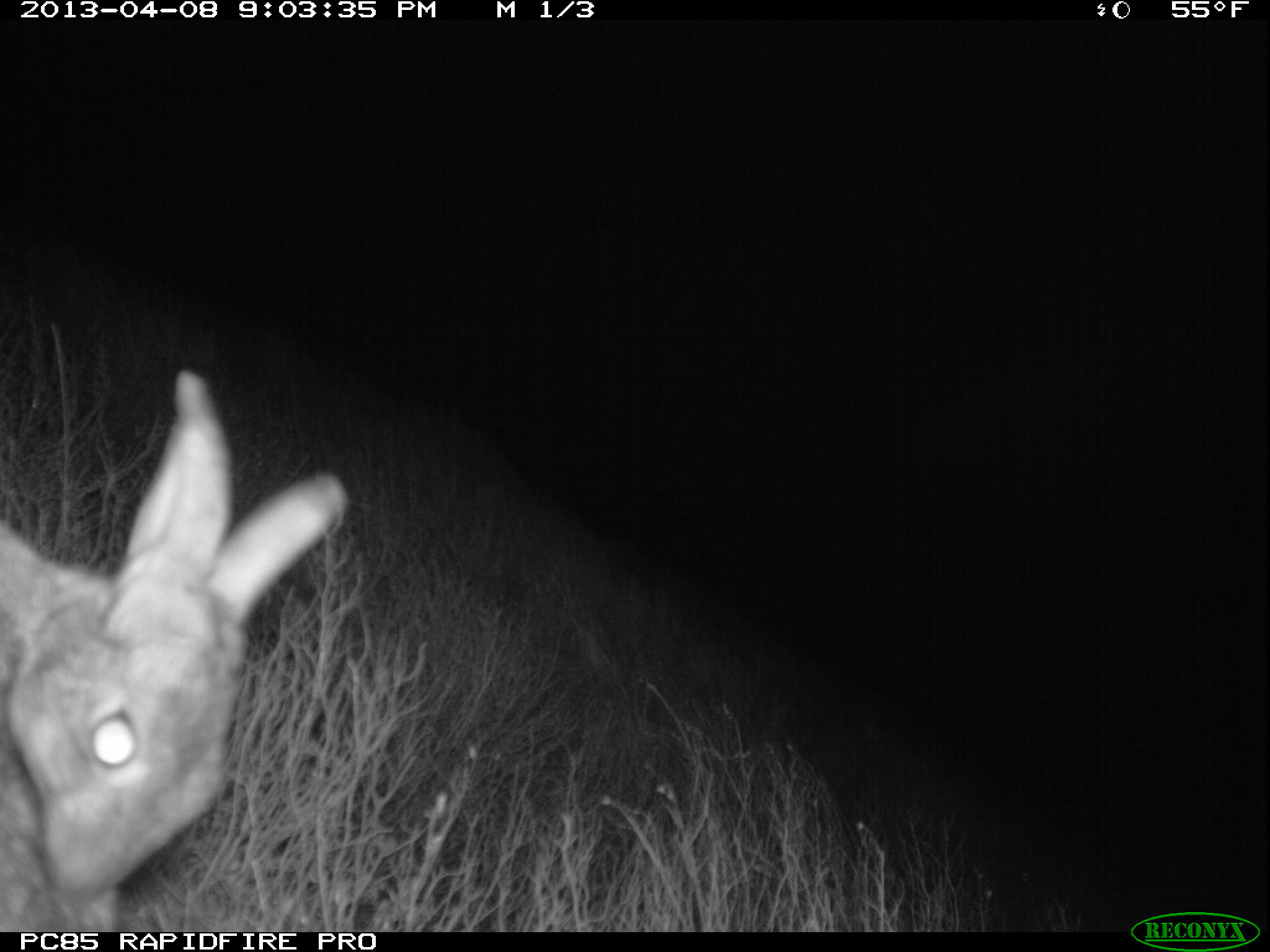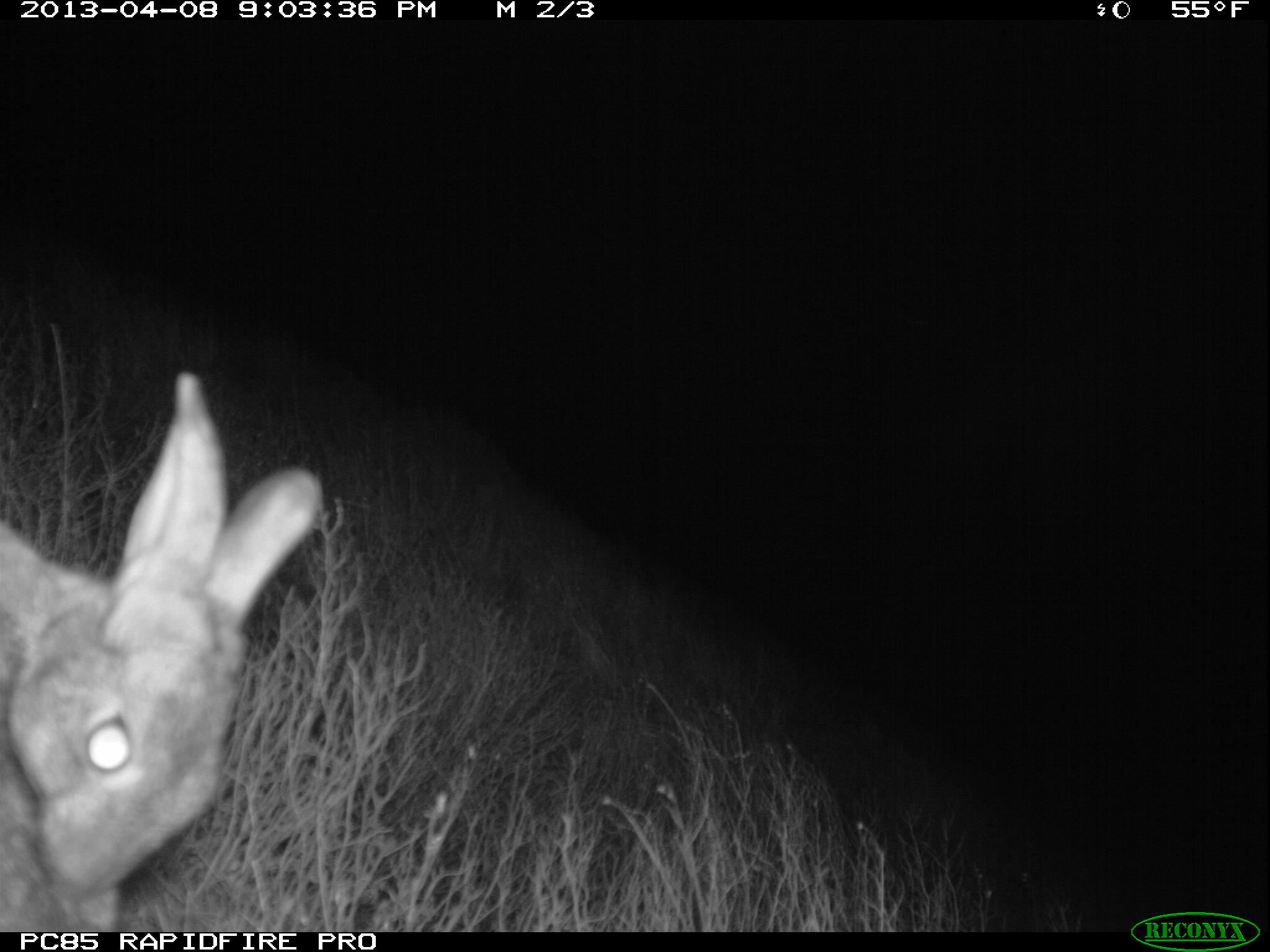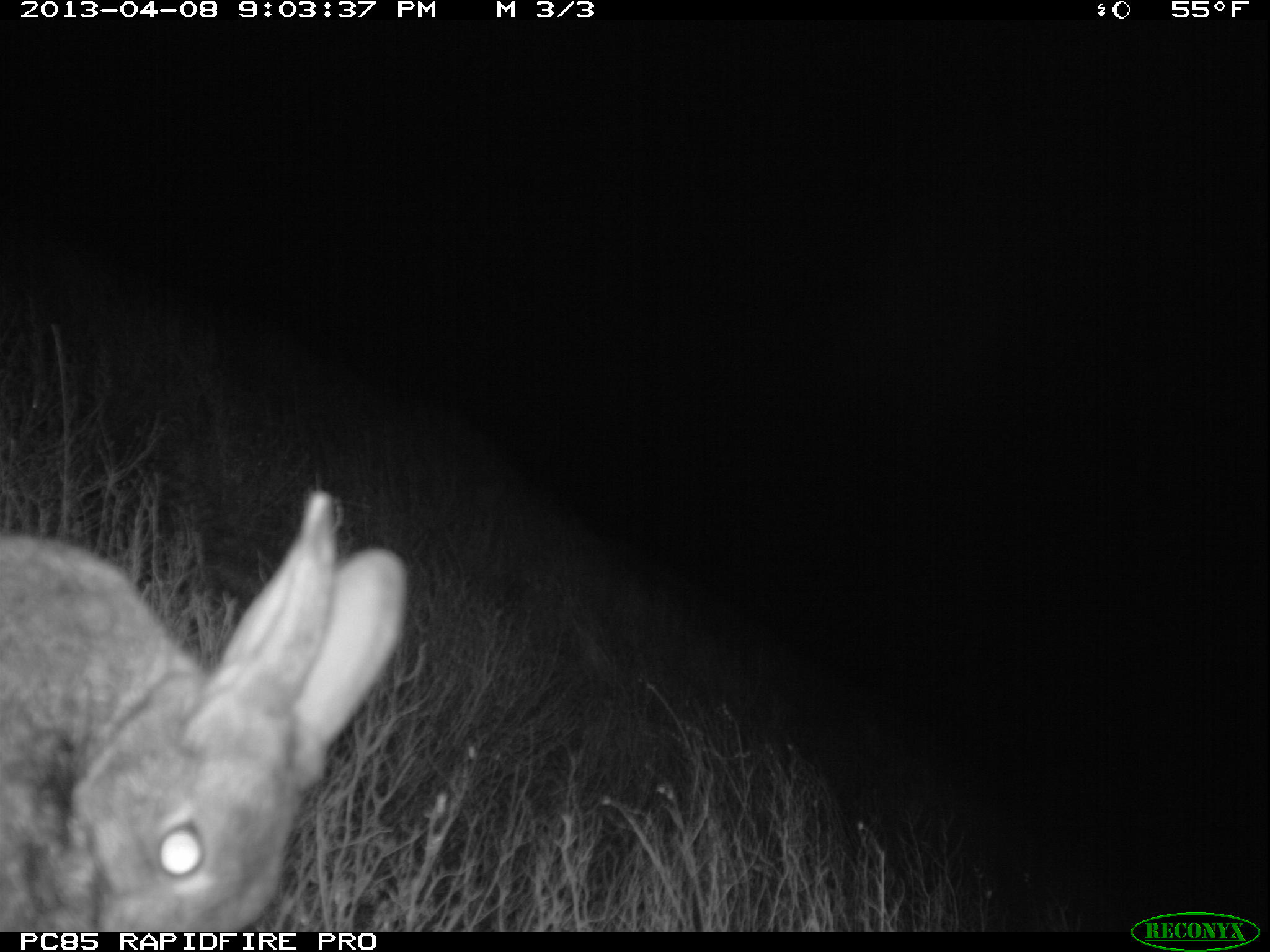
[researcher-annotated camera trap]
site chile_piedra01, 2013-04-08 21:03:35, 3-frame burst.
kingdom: Animalia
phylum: Chordata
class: Mammalia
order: Lagomorpha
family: Leporidae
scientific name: Leporidae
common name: rabbits and hares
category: rabbit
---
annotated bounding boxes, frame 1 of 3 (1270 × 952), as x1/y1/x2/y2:
rabbit: 0/374/344/930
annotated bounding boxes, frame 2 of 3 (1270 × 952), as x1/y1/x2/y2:
rabbit: 0/376/316/930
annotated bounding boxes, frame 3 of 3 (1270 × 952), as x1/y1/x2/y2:
rabbit: 0/490/409/934